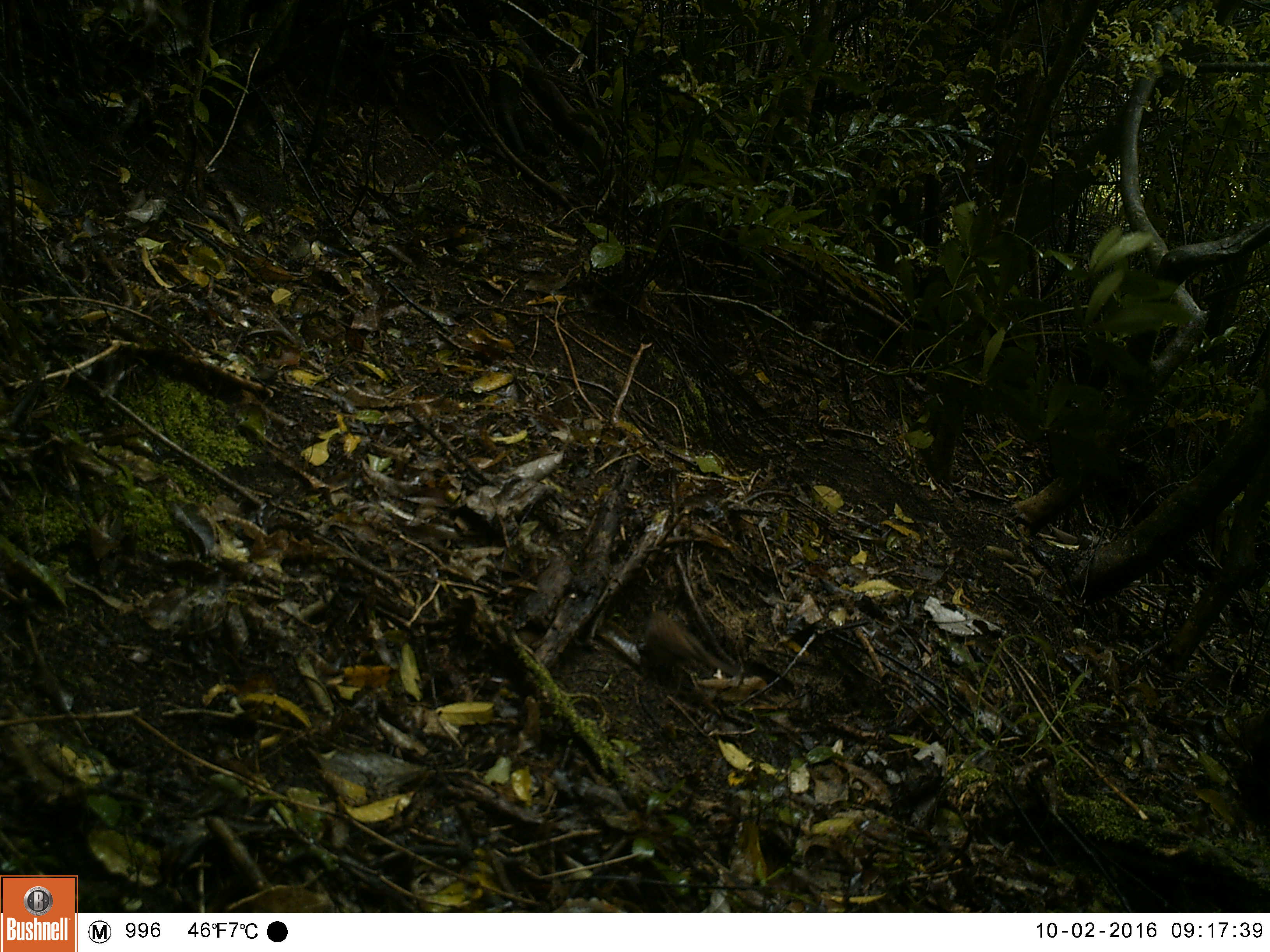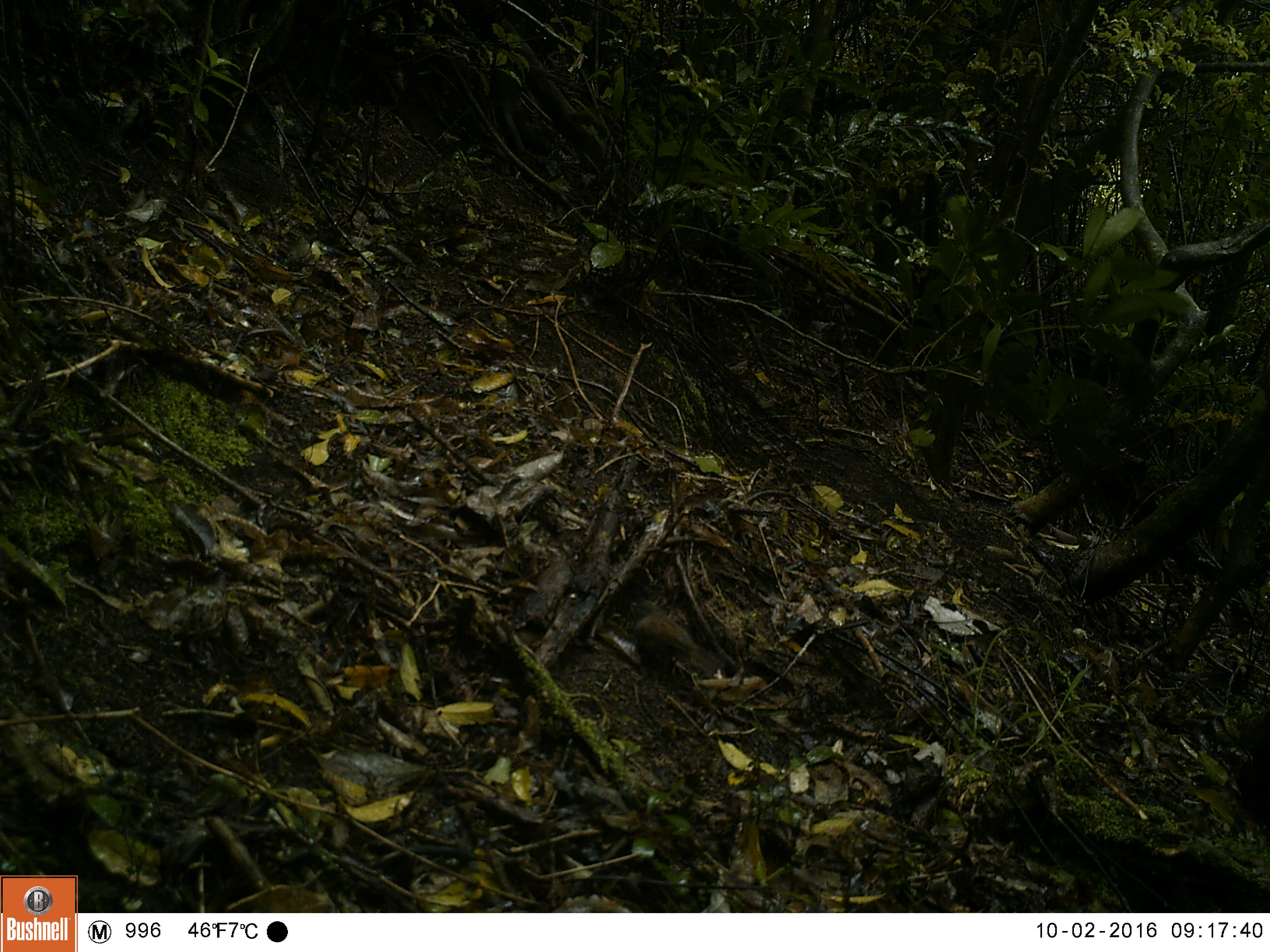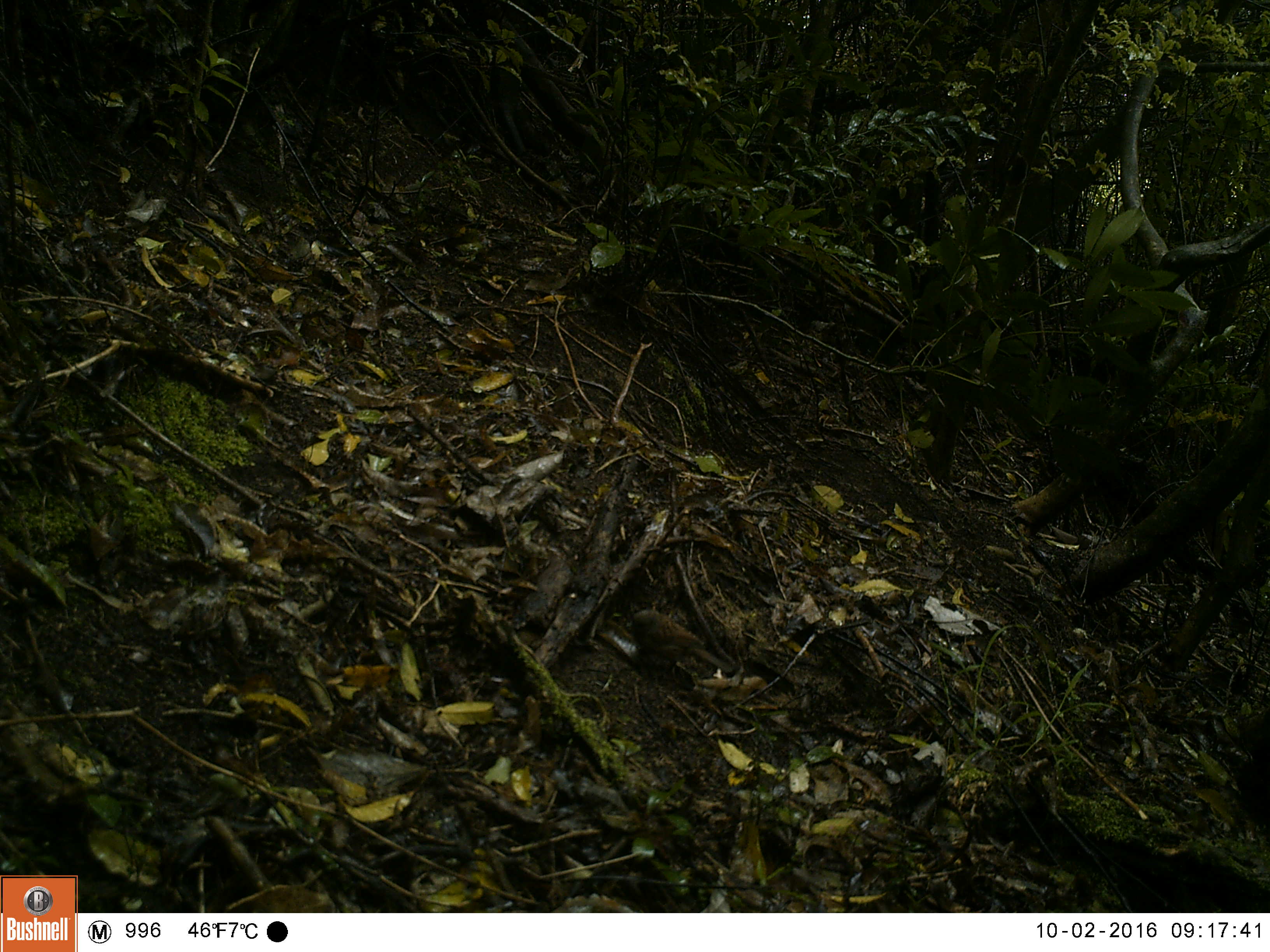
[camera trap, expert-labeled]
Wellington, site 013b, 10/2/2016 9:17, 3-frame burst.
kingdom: Animalia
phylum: Chordata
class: Aves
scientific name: Aves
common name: bird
Bird (Aves).